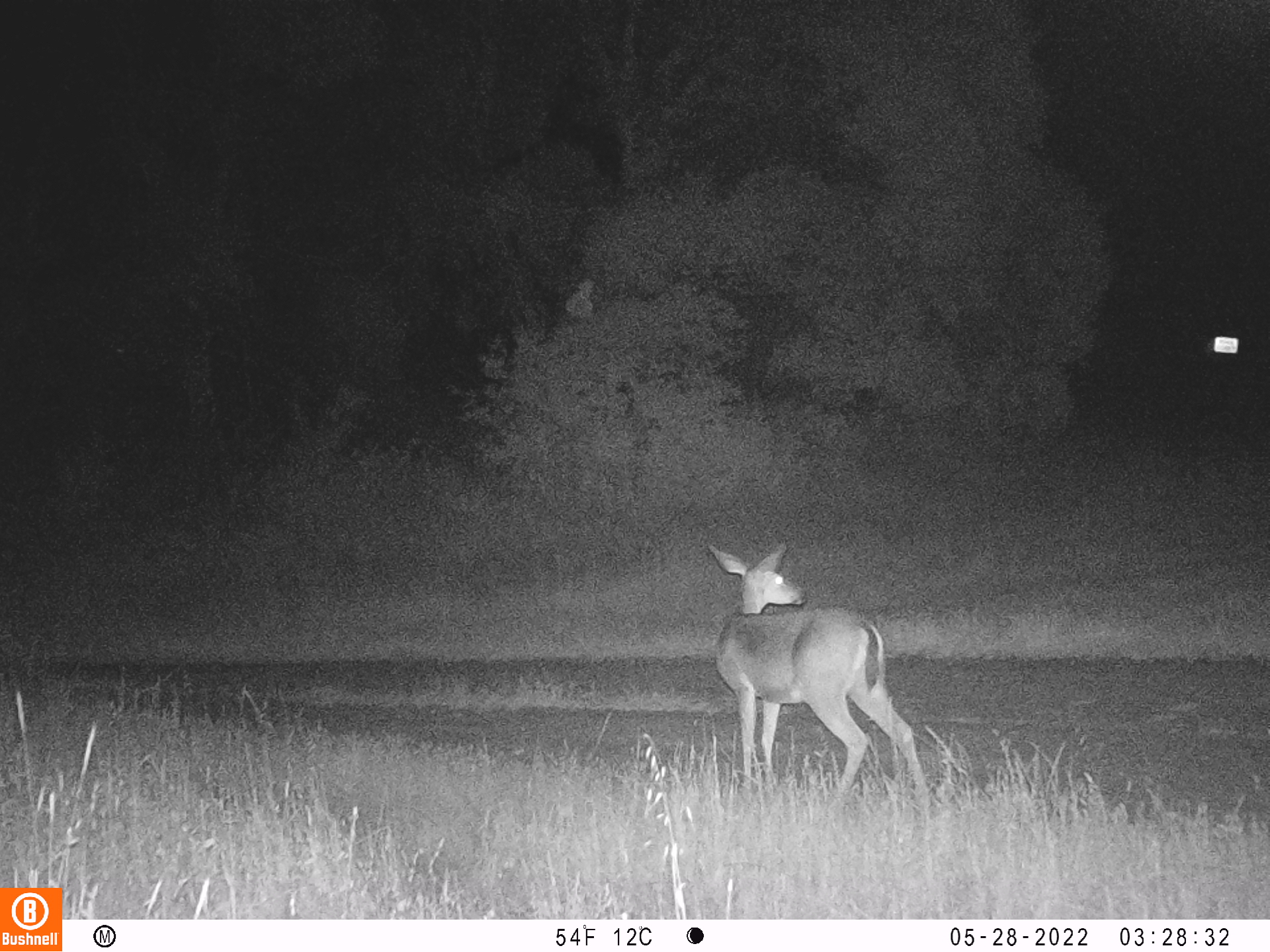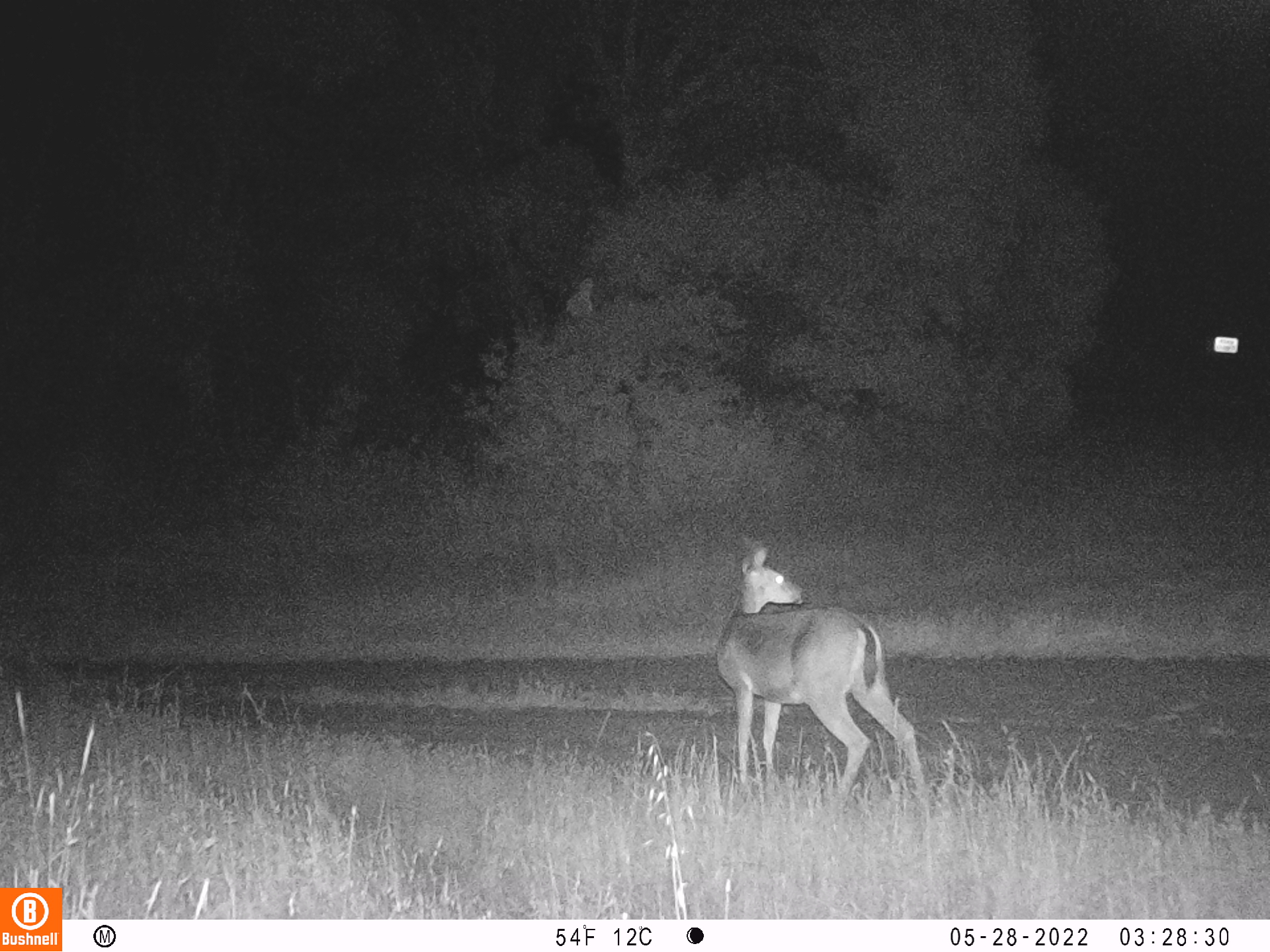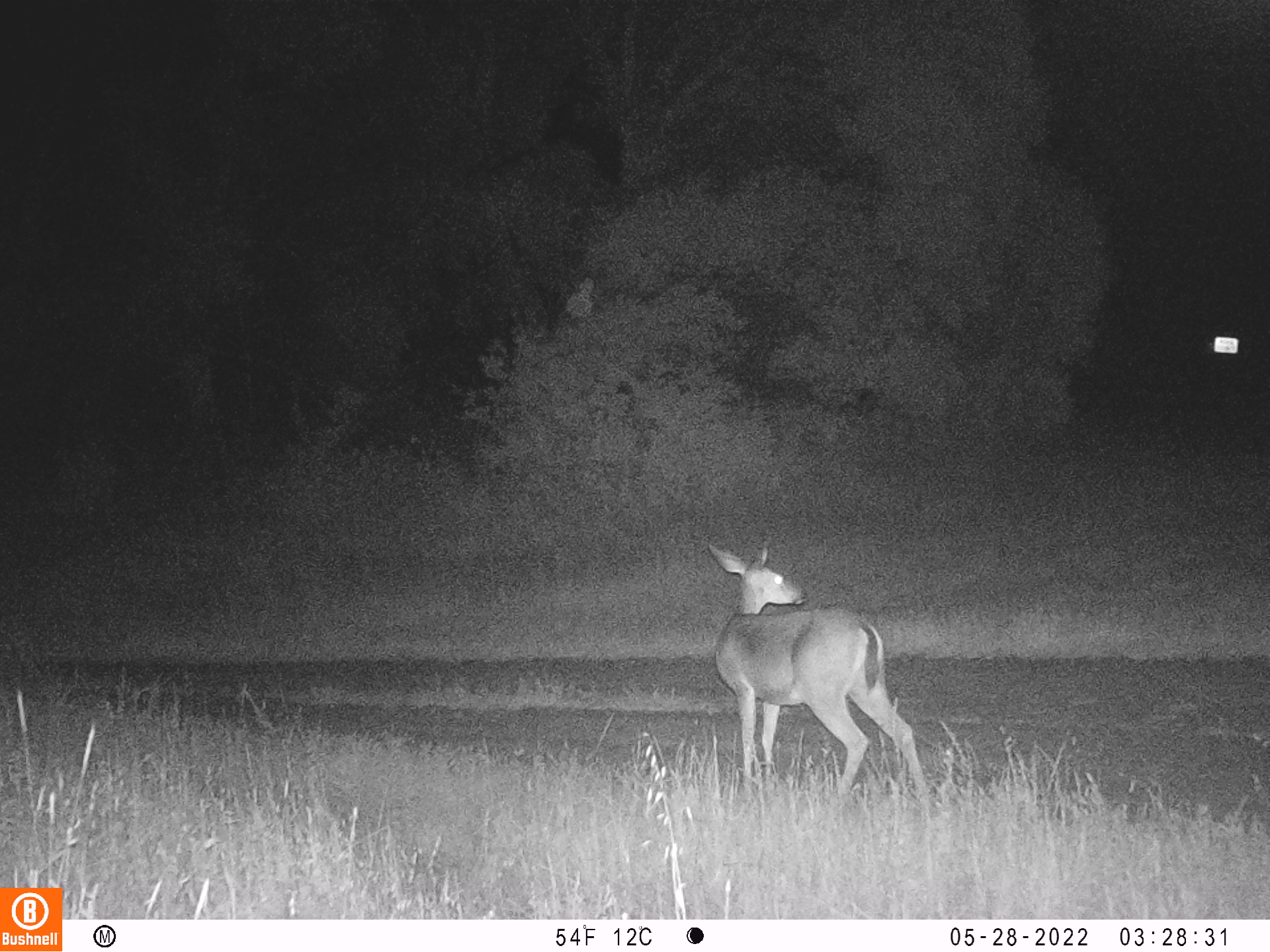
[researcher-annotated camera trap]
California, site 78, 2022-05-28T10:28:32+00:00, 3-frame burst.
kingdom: Animalia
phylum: Chordata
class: Mammalia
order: Artiodactyla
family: Cervidae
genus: Odocoileus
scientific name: Odocoileus hemionus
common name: mule deer